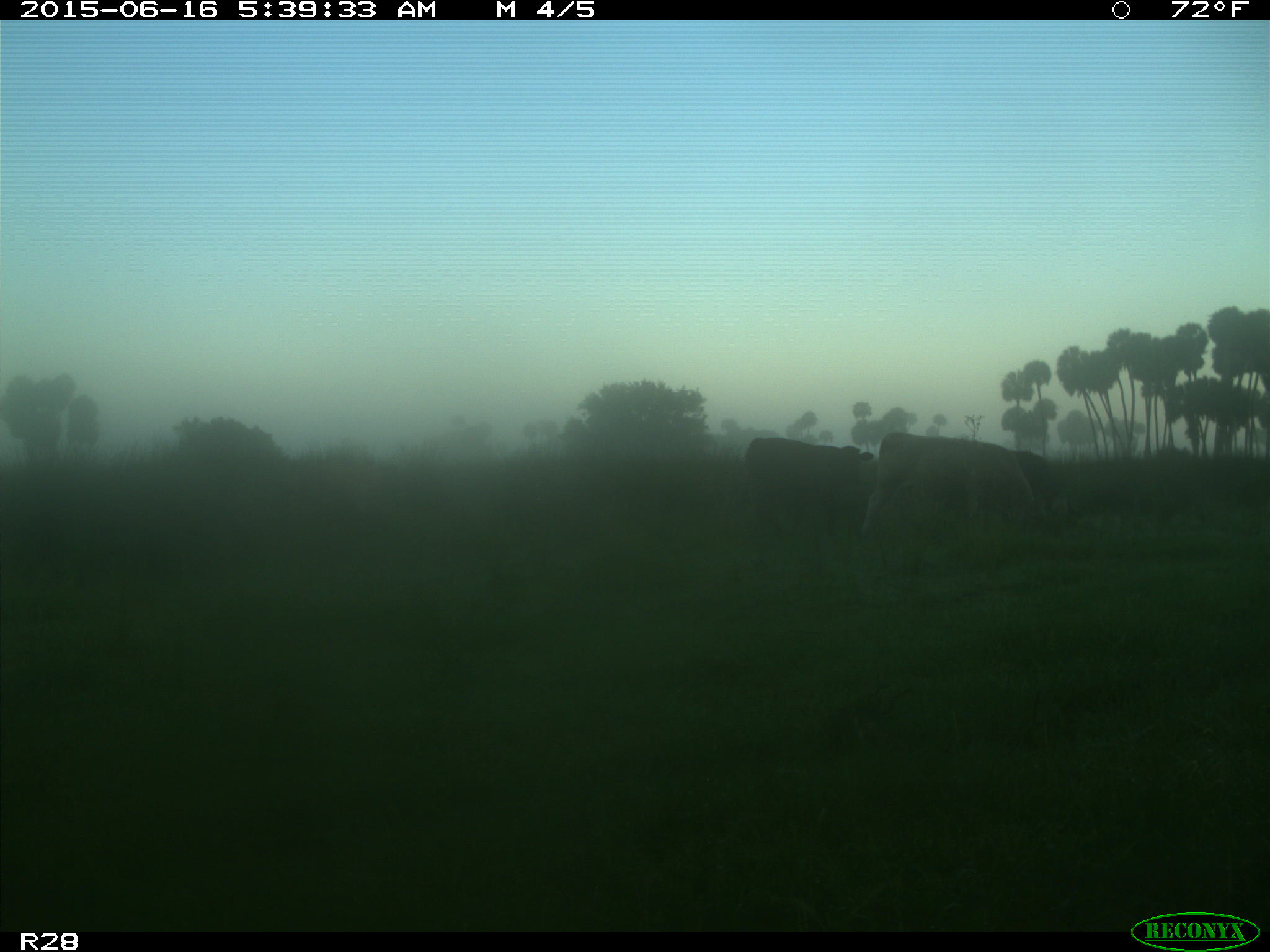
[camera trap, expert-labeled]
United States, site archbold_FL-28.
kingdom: Animalia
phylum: Chordata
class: Mammalia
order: Artiodactyla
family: Bovidae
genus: Bos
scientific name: Bos taurus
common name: domestic cow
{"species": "Bos taurus (domestic cow)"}